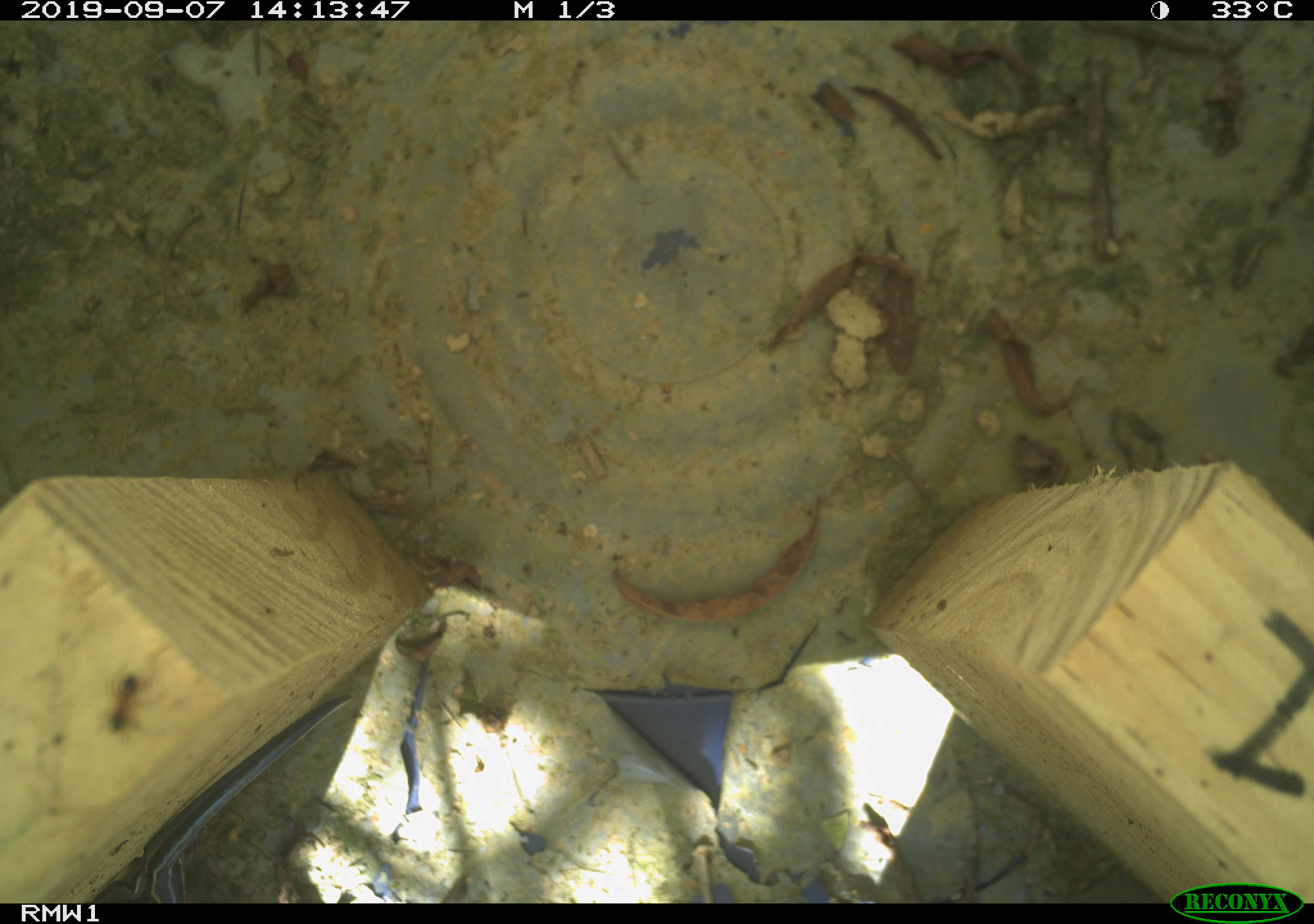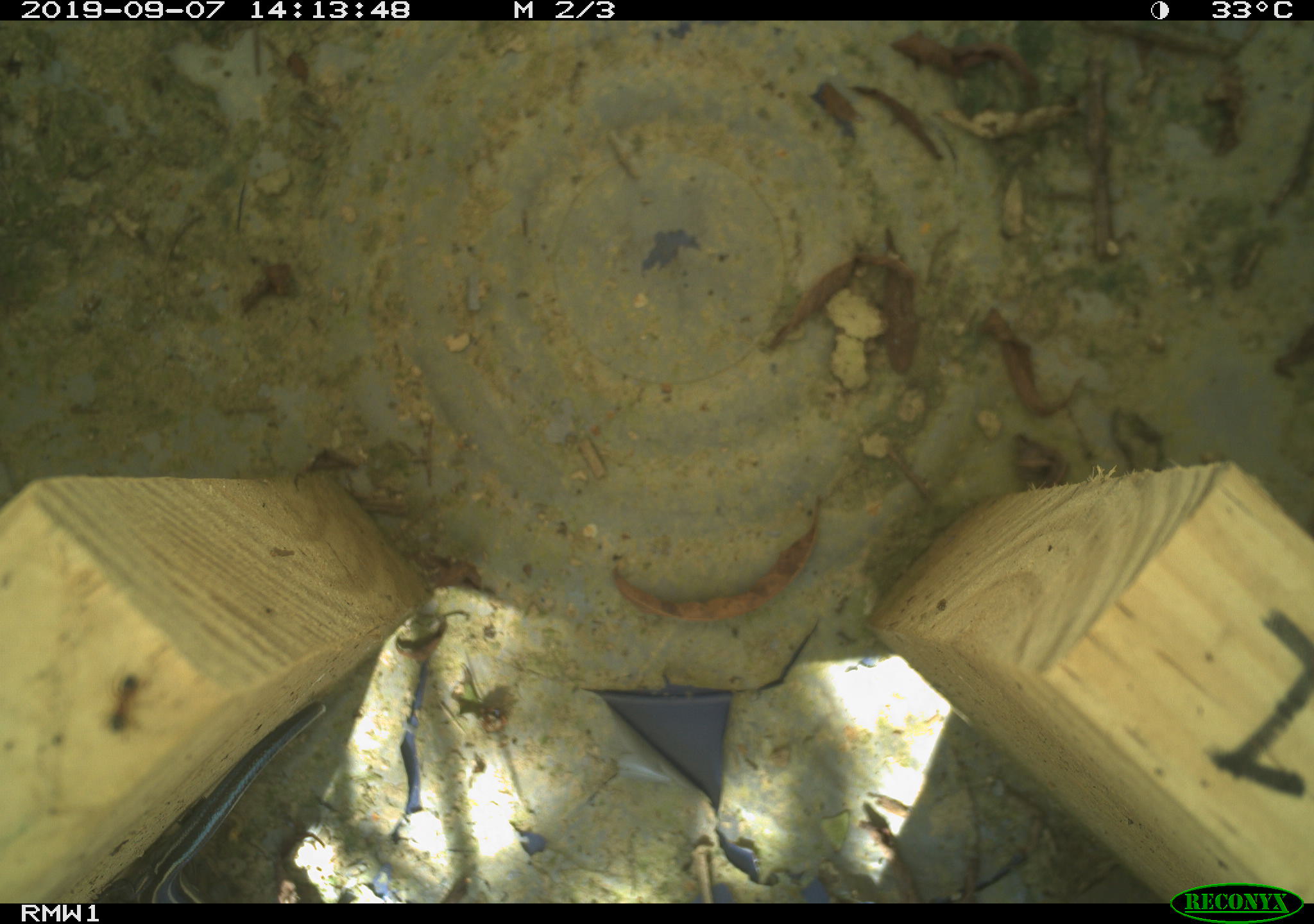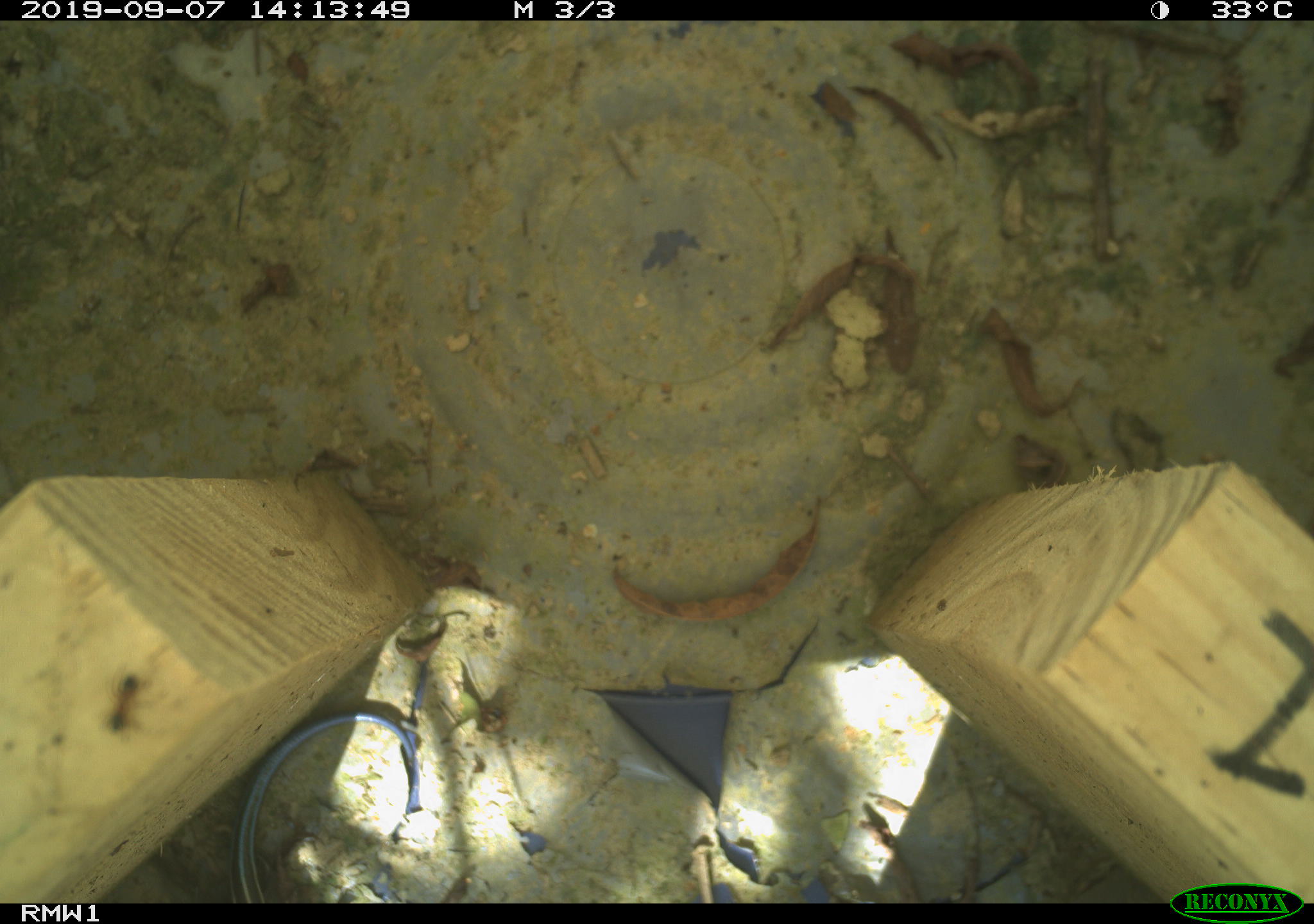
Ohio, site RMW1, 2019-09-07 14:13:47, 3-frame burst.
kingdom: Animalia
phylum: Chordata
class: Reptilia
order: Squamata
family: Scincidae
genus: Plestiodon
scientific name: Plestiodon fasciatus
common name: common five-lined skink